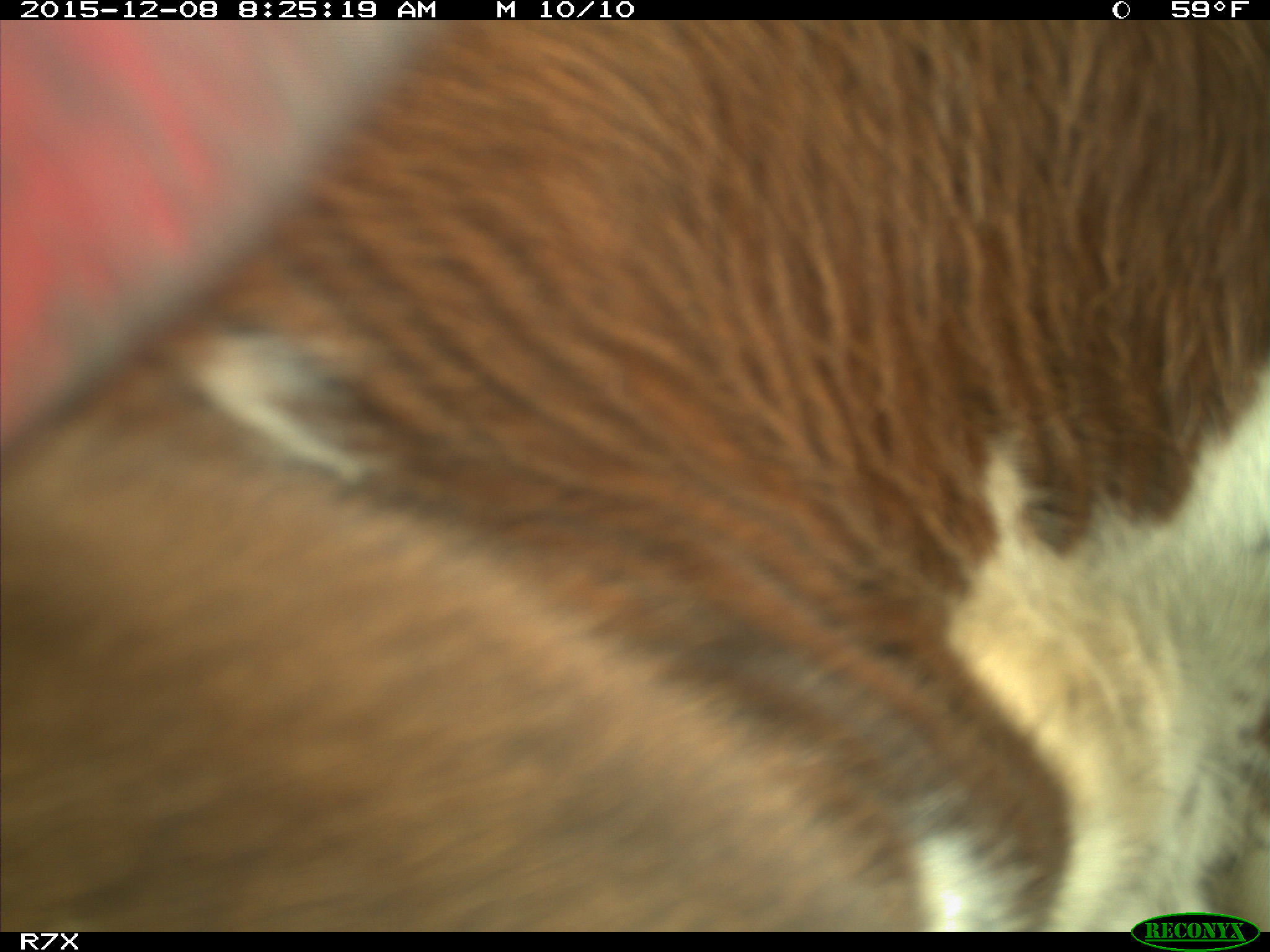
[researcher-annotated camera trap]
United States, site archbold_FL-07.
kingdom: Animalia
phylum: Chordata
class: Mammalia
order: Artiodactyla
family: Bovidae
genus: Bos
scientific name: Bos taurus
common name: domestic cow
Bos taurus (domestic cow).